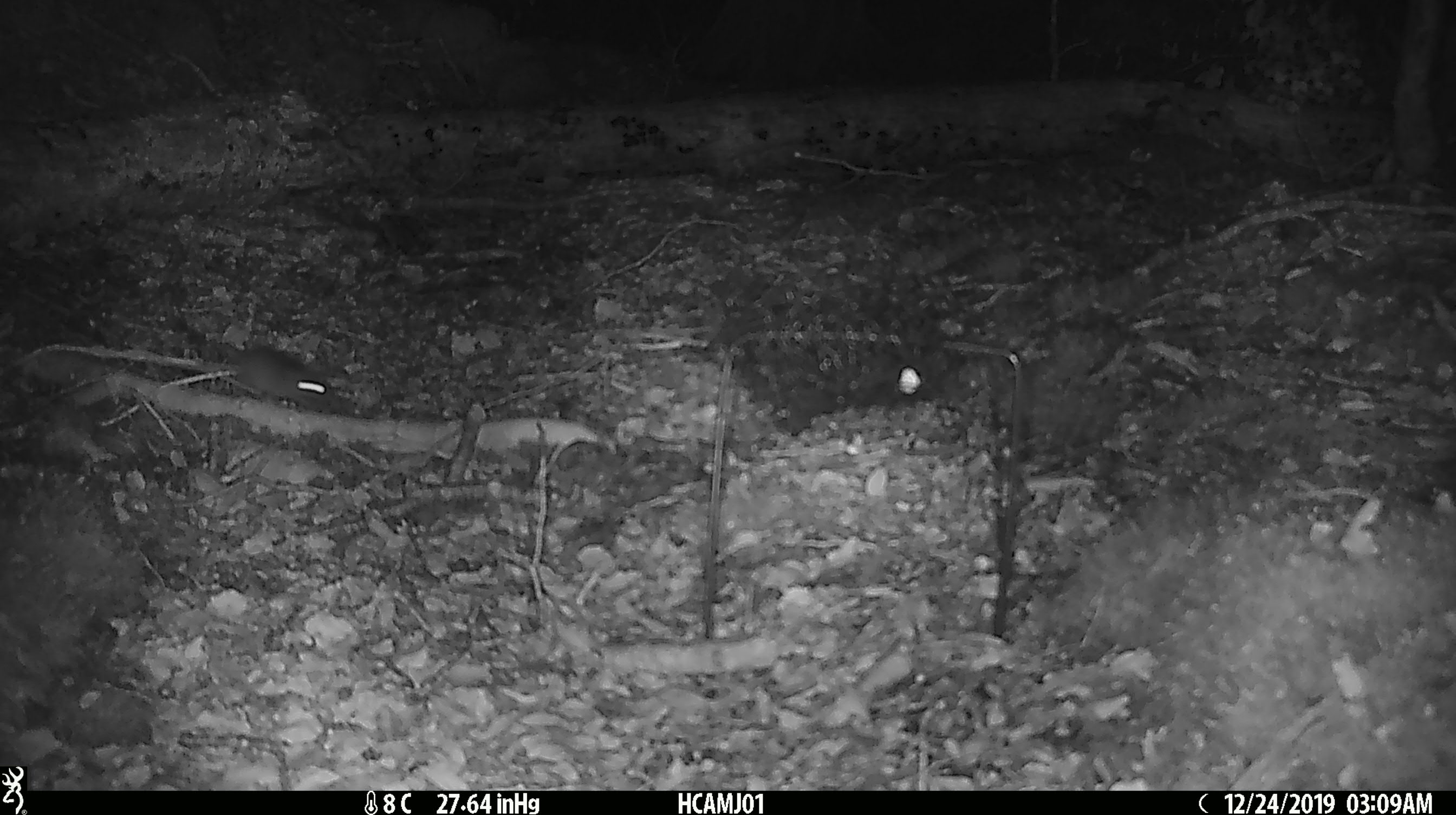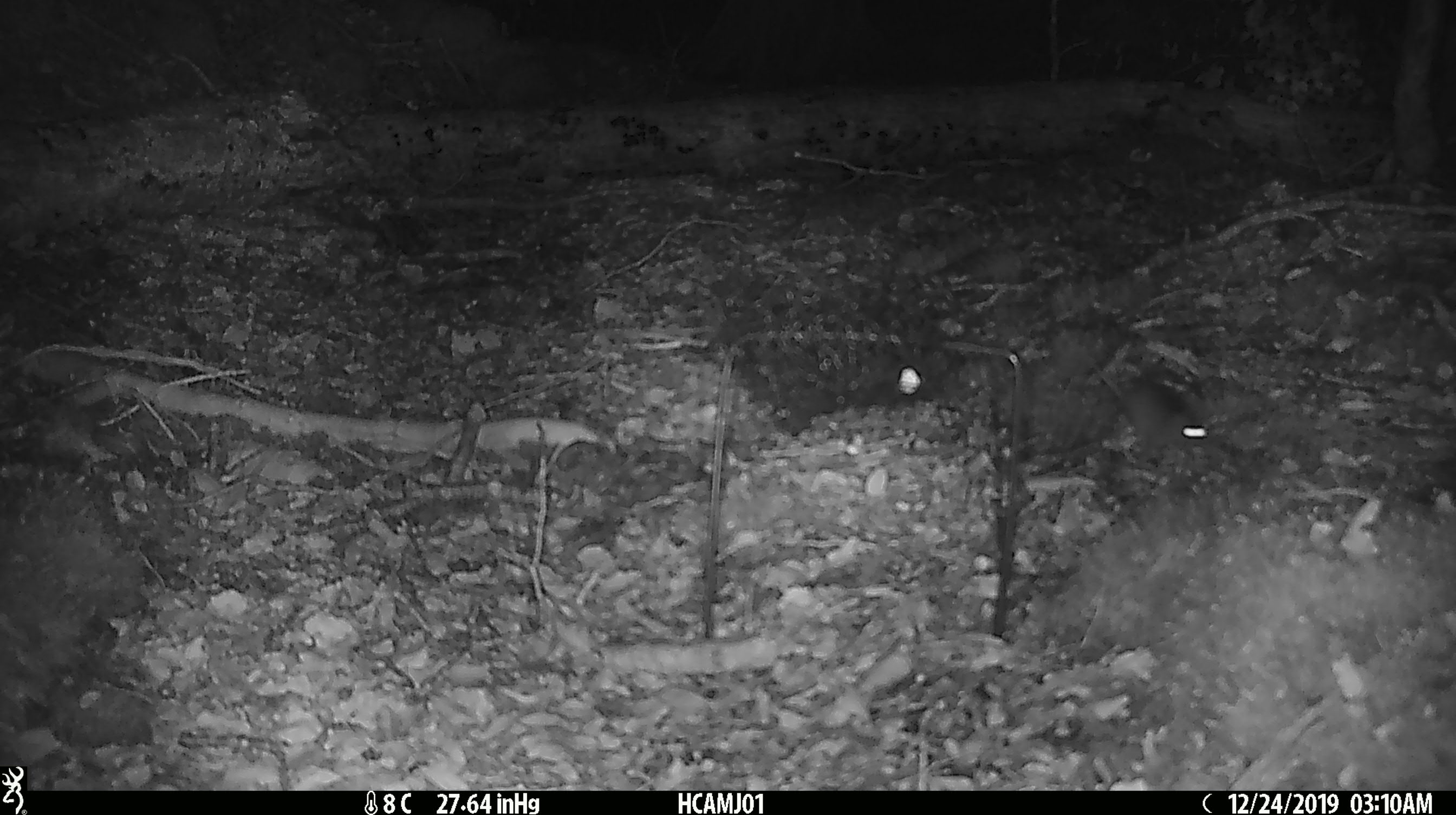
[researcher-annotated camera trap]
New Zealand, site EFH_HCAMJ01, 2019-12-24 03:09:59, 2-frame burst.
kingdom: Animalia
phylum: Chordata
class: Mammalia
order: Rodentia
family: Muridae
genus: Mus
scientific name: Mus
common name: mouse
Mouse (Mus).